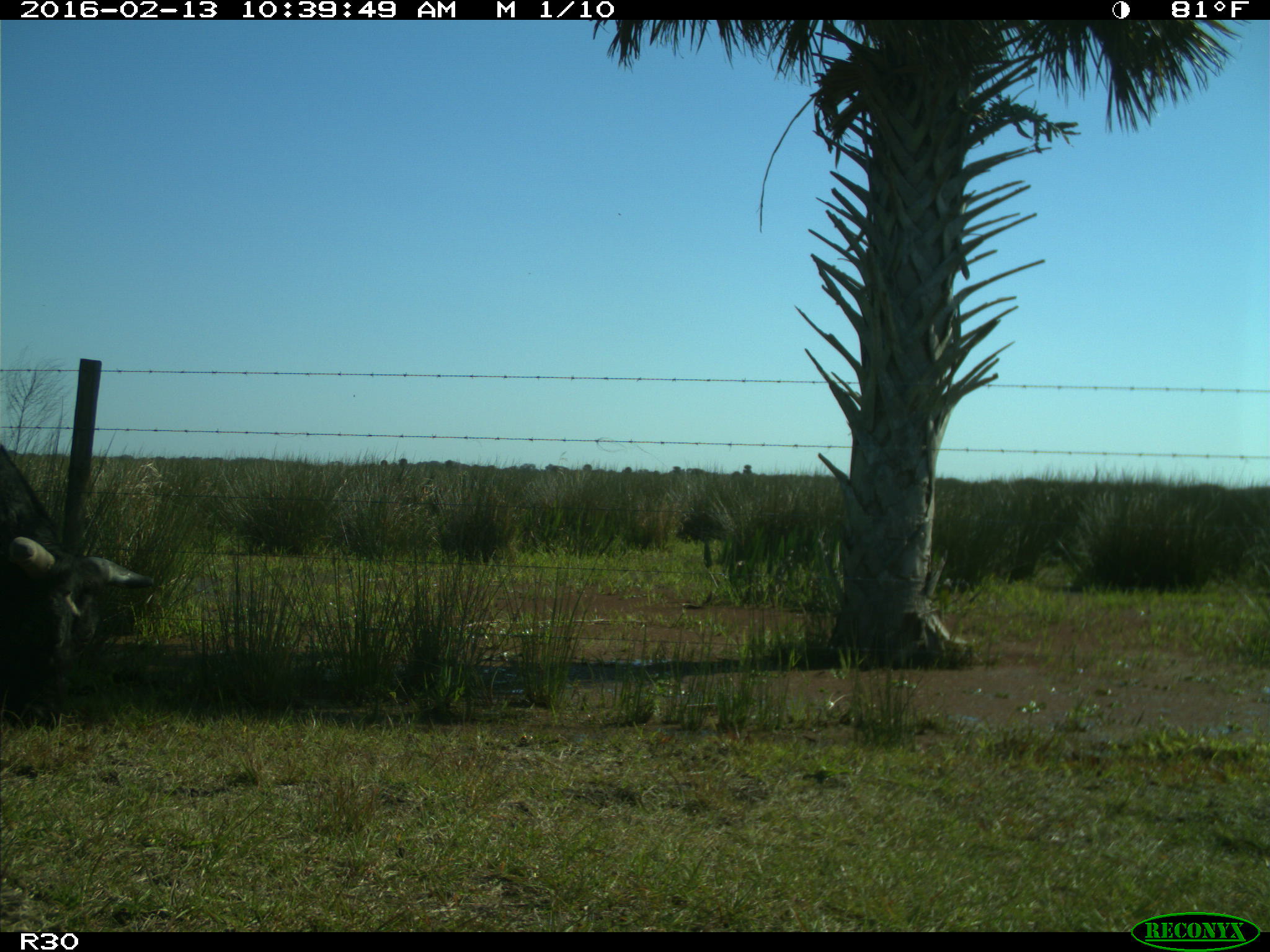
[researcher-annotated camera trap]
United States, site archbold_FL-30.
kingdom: Animalia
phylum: Chordata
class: Mammalia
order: Artiodactyla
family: Bovidae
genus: Bos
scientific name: Bos taurus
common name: domestic cow